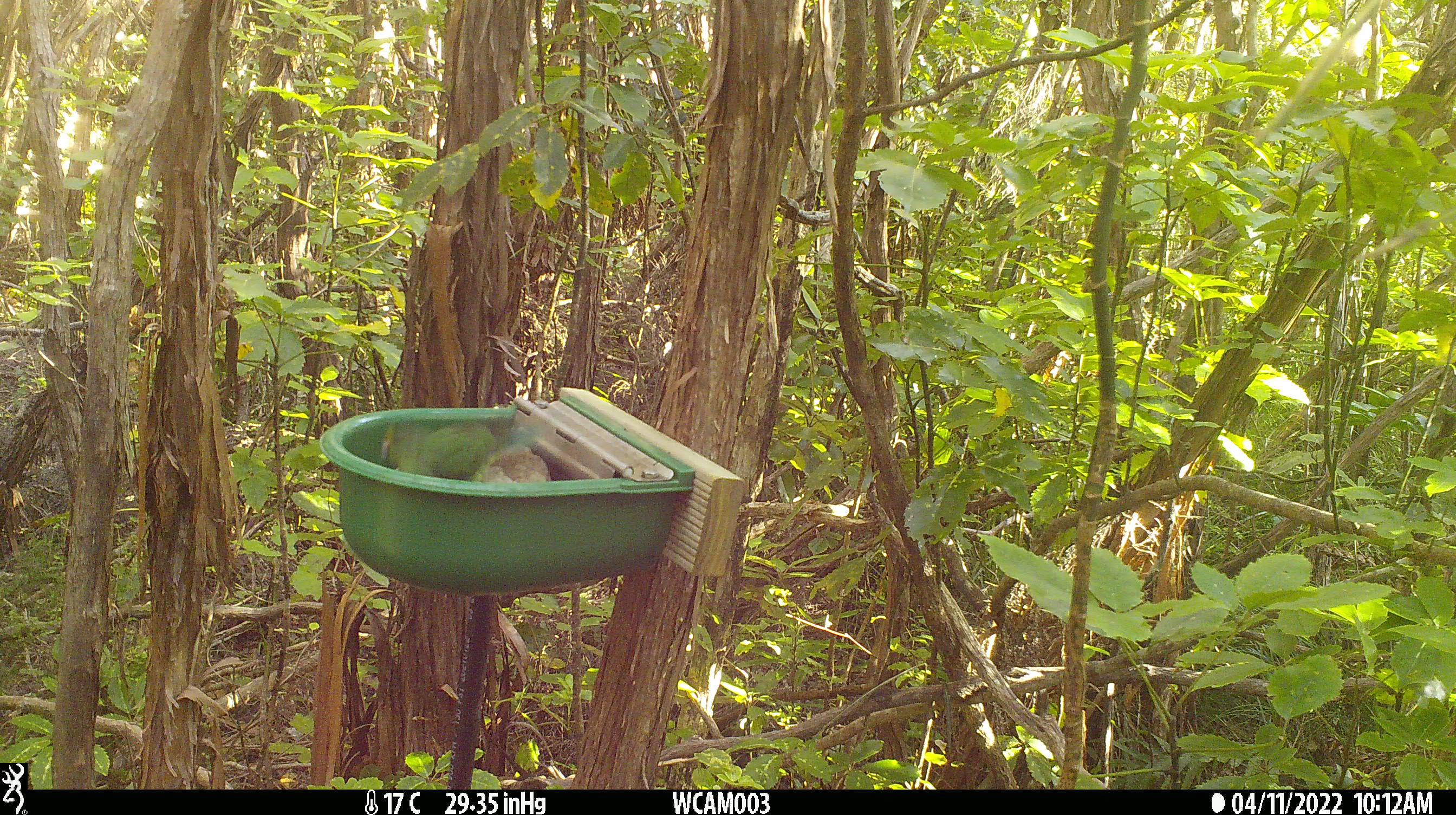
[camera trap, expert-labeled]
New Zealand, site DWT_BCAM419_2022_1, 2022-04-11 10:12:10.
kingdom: Animalia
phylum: Chordata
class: Aves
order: Psittaciformes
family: Psittaculidae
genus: Cyanoramphus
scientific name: Cyanoramphus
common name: parakeet